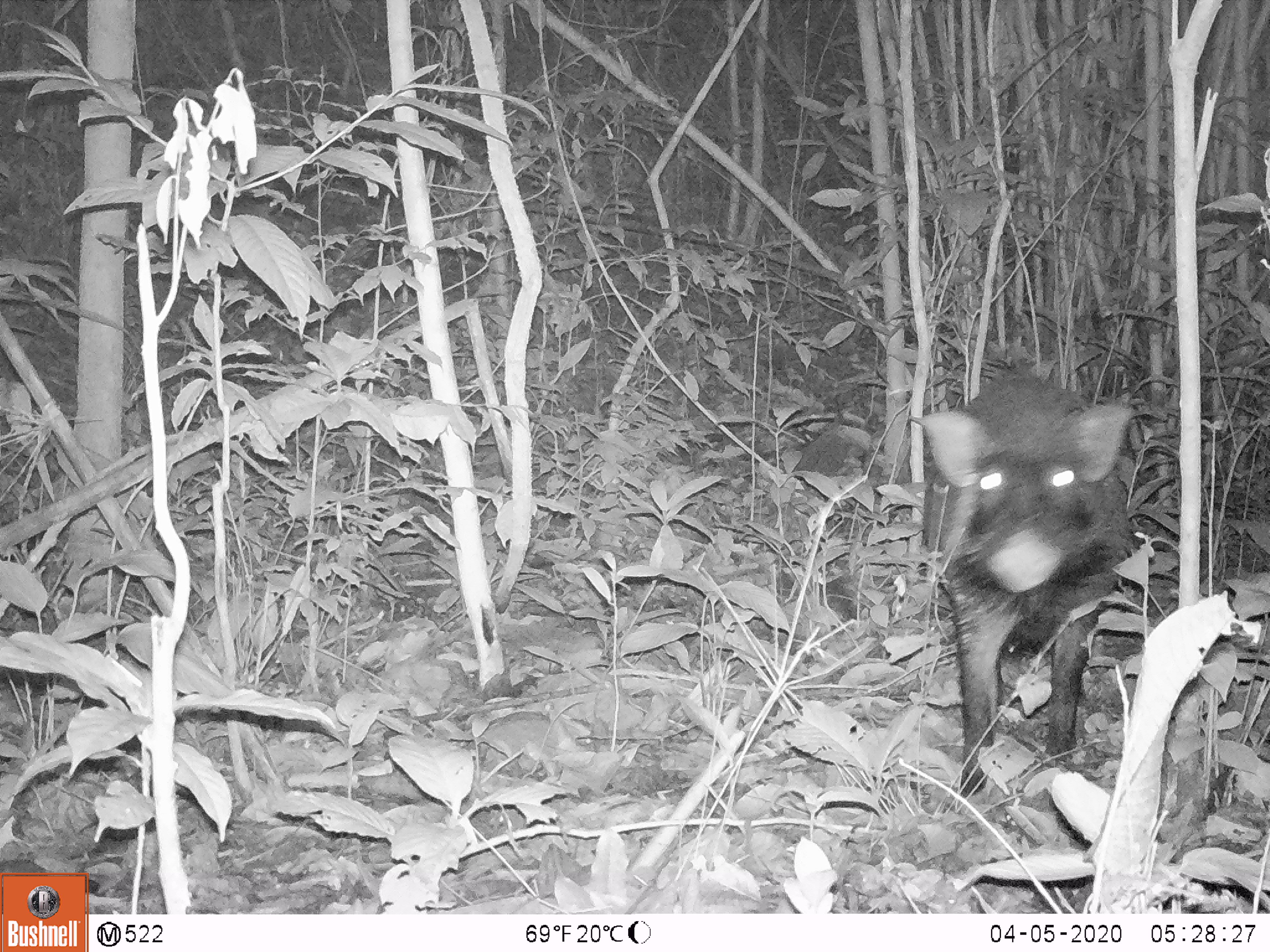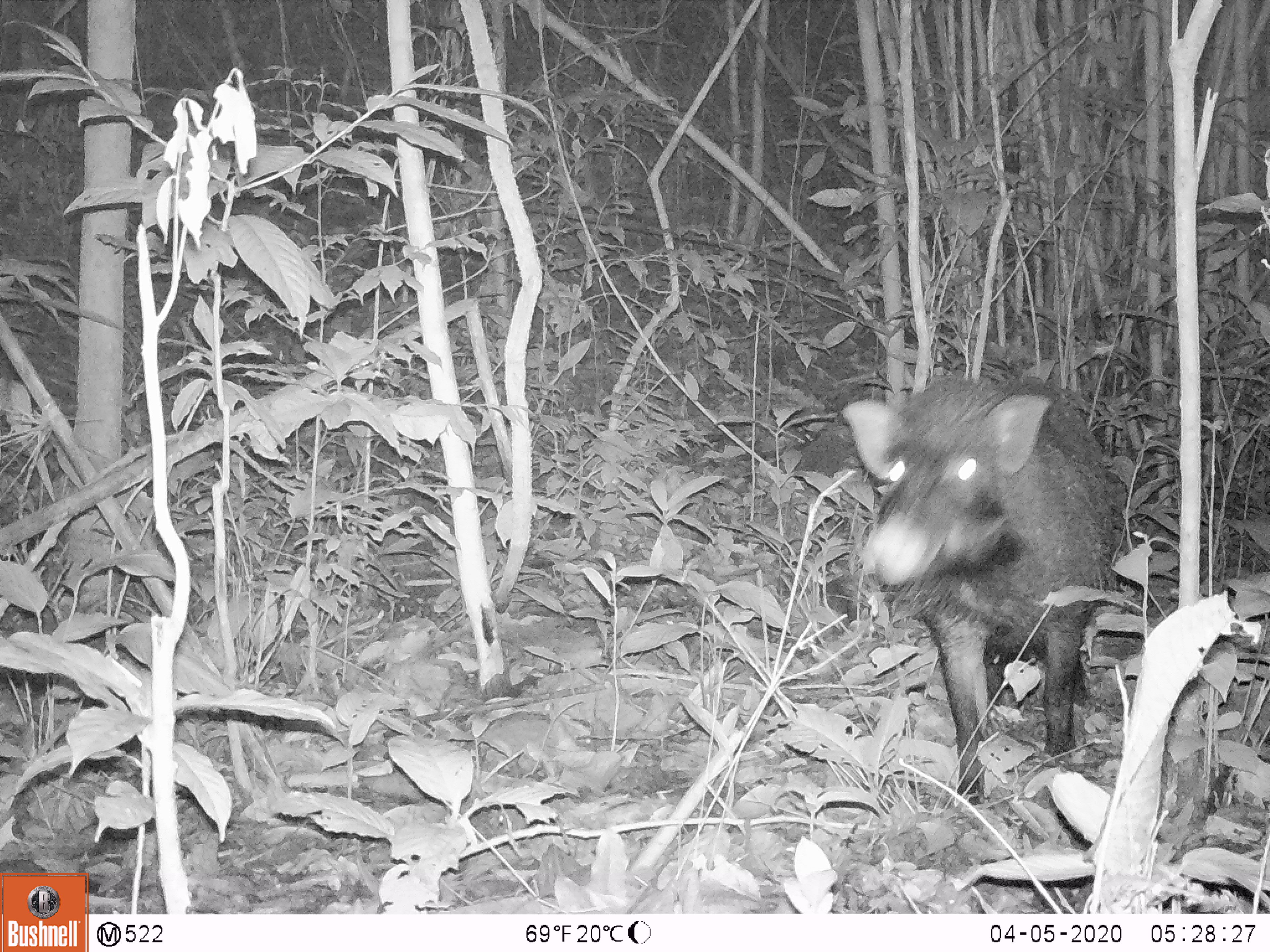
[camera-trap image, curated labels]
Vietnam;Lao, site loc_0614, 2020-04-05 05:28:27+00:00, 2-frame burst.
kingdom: Animalia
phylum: Chordata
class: Mammalia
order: Artiodactyla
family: Suidae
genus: Sus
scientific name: Sus scrofa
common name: eurasian wild pig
Eurasian wild pig (Sus scrofa). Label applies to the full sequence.